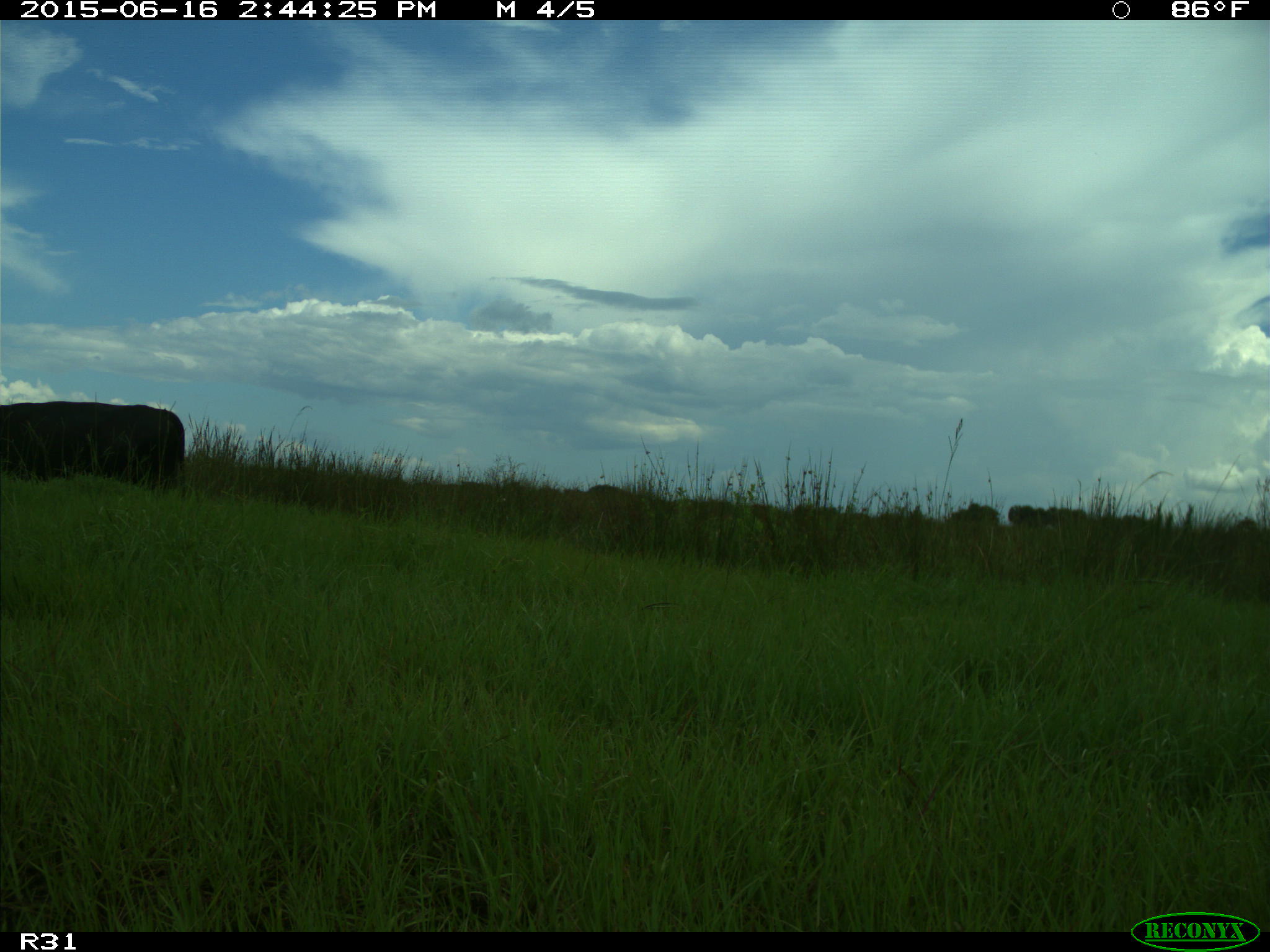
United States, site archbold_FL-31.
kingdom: Animalia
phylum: Chordata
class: Mammalia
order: Artiodactyla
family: Bovidae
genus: Bos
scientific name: Bos taurus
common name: domestic cow